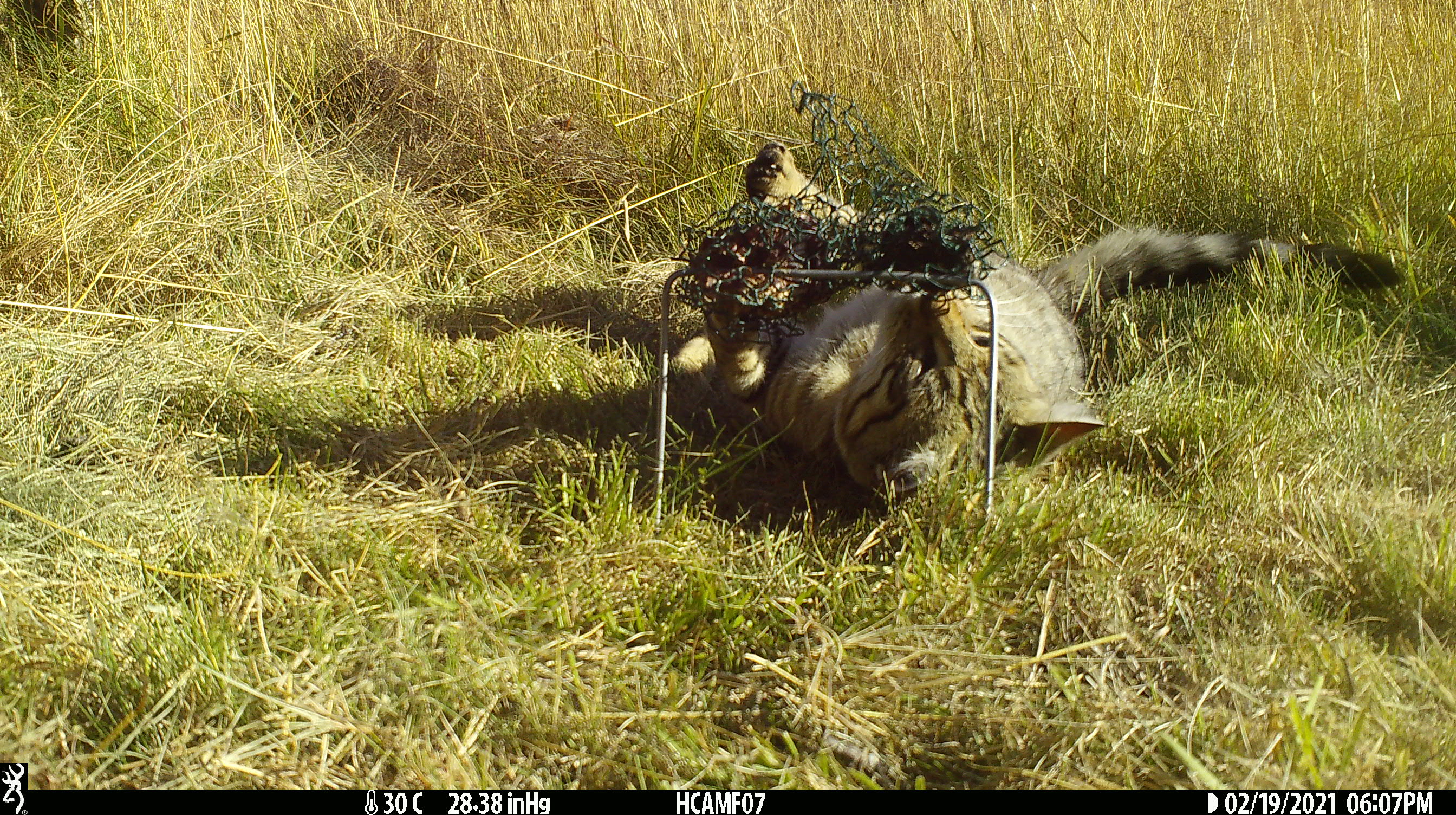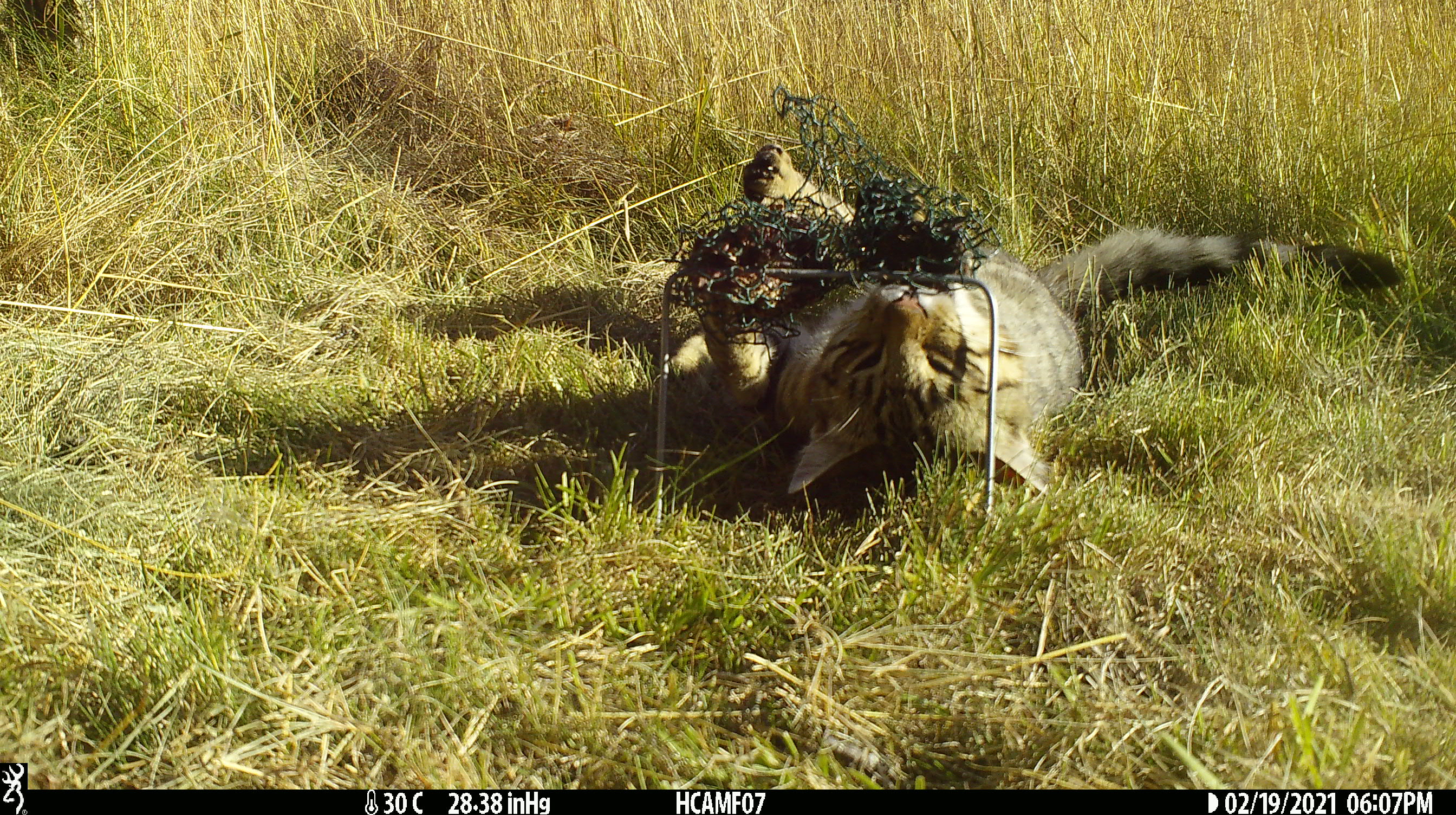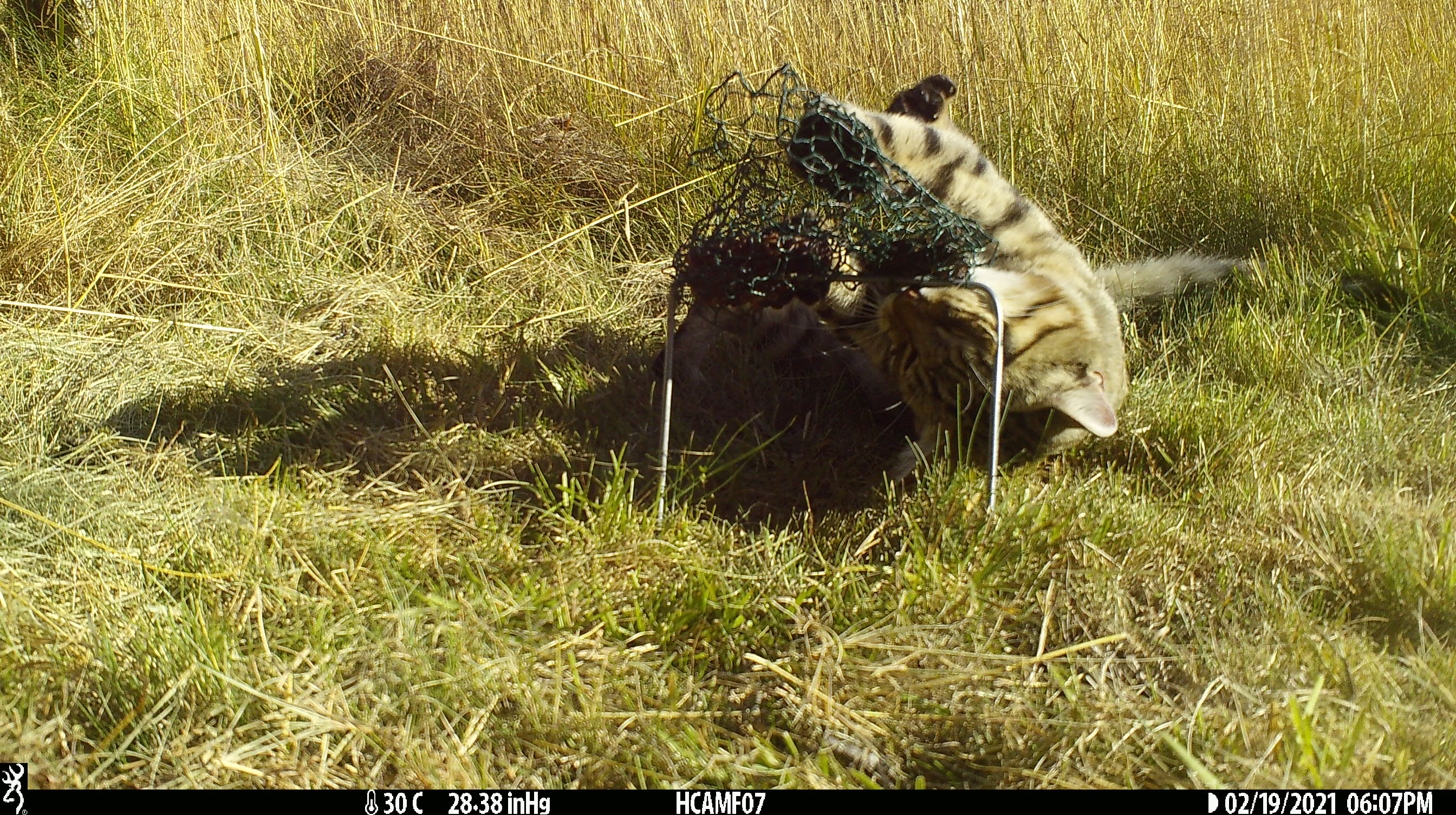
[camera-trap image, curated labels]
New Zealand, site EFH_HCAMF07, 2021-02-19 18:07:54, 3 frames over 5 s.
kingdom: Animalia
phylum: Chordata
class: Mammalia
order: Carnivora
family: Felidae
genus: Felis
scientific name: Felis catus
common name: domestic cat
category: cat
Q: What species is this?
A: Cat (domestic cat) (Felis catus).